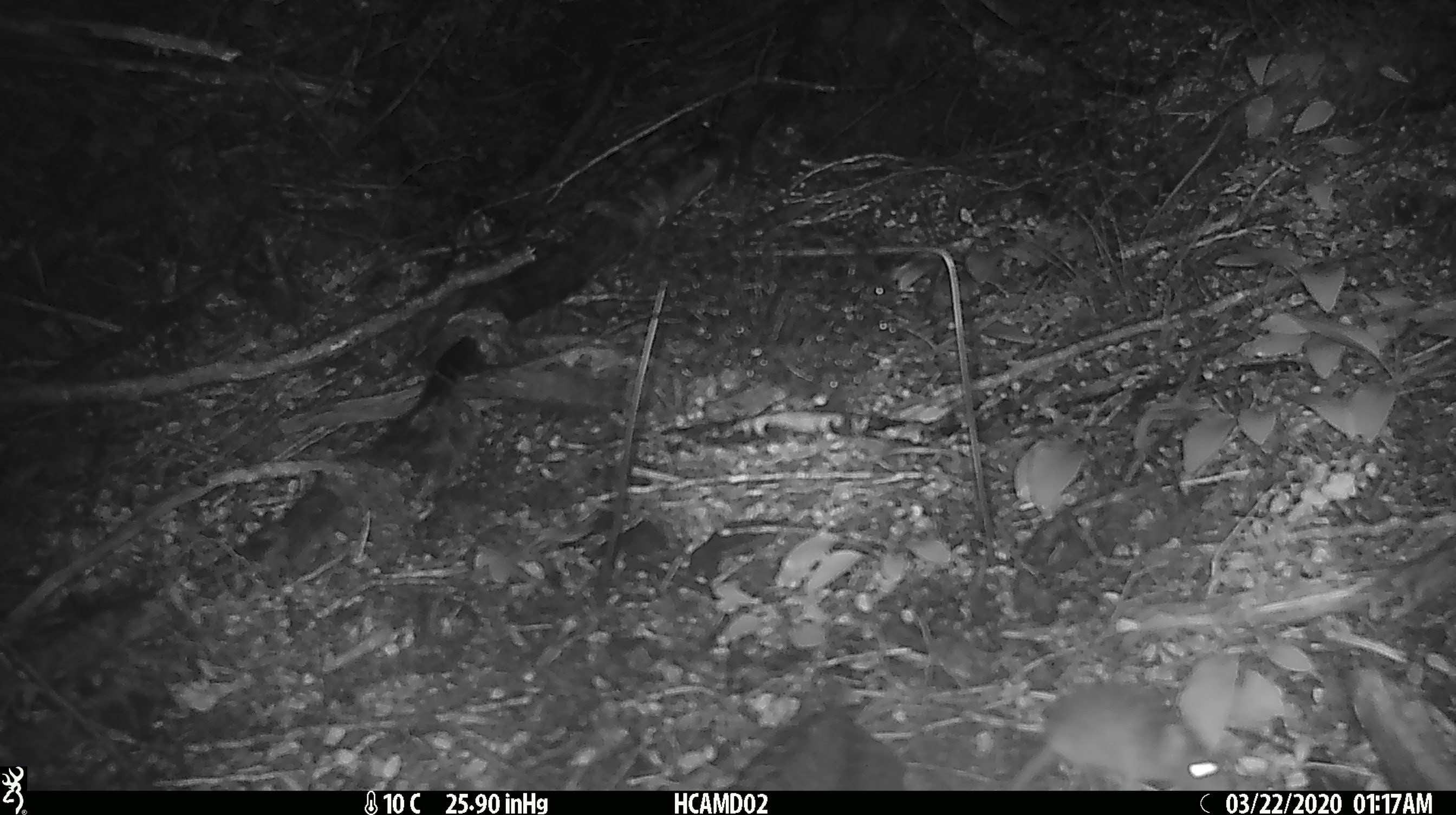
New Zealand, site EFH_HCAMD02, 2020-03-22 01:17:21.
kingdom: Animalia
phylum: Chordata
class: Mammalia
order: Rodentia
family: Muridae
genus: Mus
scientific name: Mus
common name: mouse